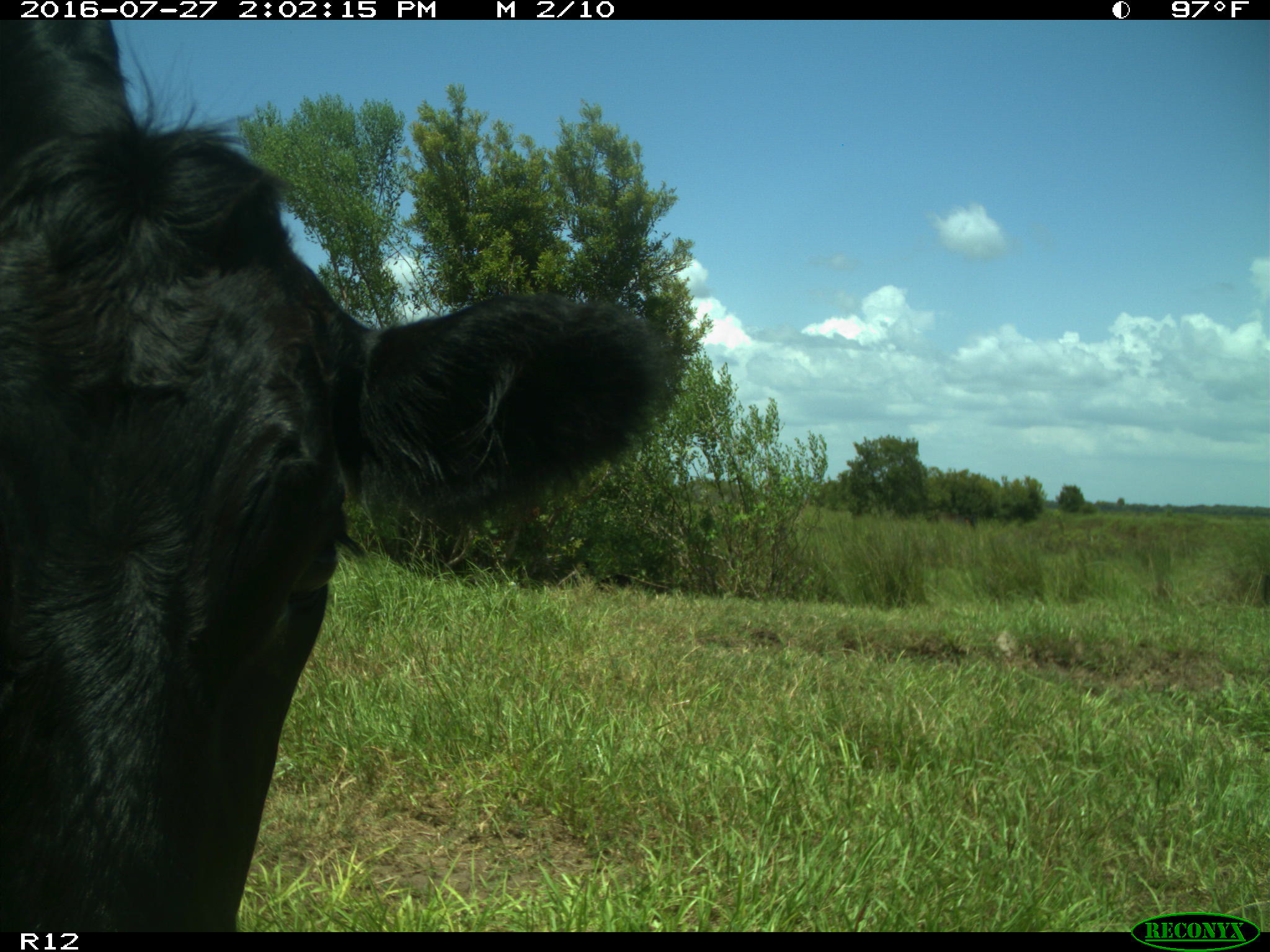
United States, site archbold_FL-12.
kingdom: Animalia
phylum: Chordata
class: Mammalia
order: Artiodactyla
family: Bovidae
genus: Bos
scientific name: Bos taurus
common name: domestic cow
Bos taurus (domestic cow).